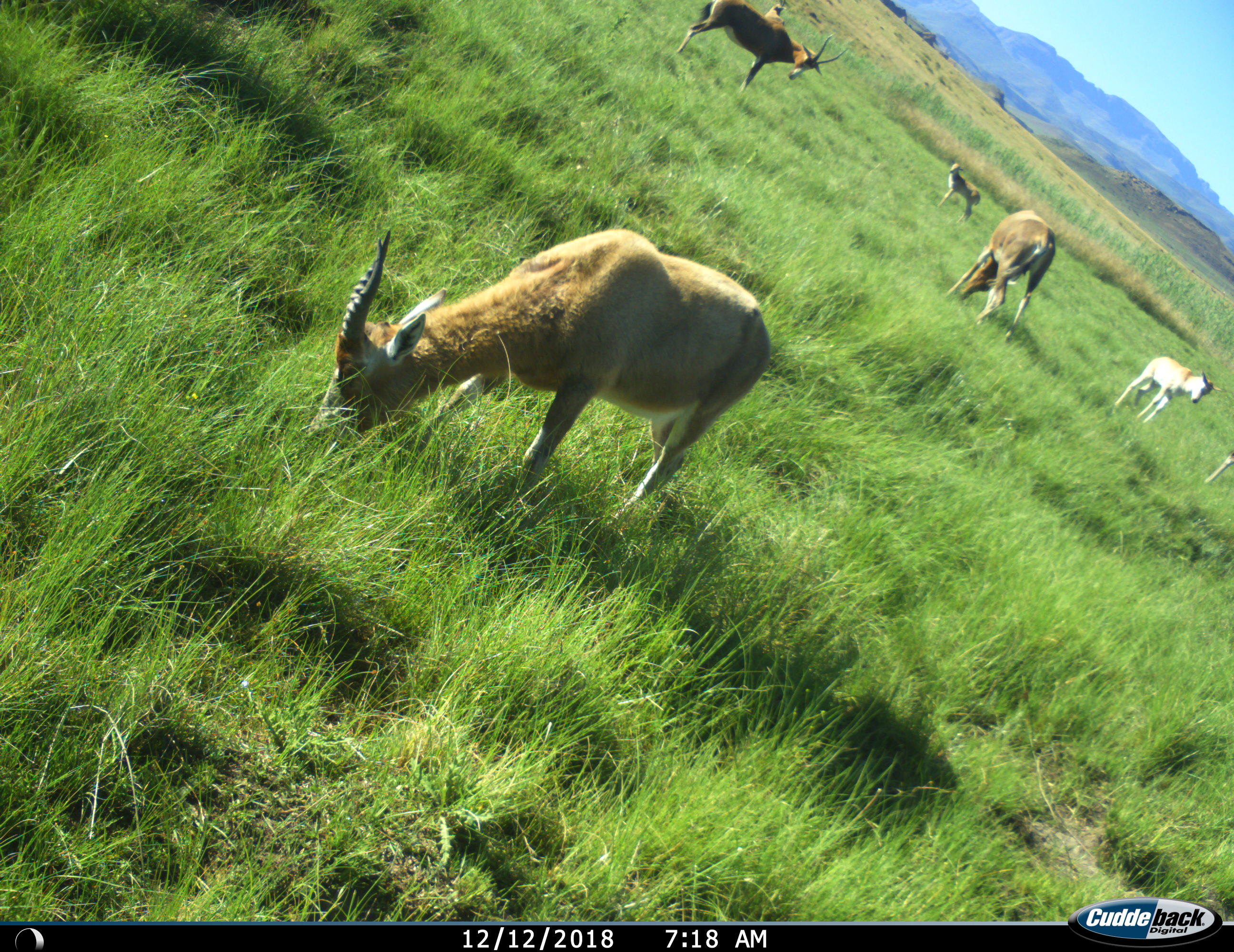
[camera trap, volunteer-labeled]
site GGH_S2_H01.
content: unidentified animal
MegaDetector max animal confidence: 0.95